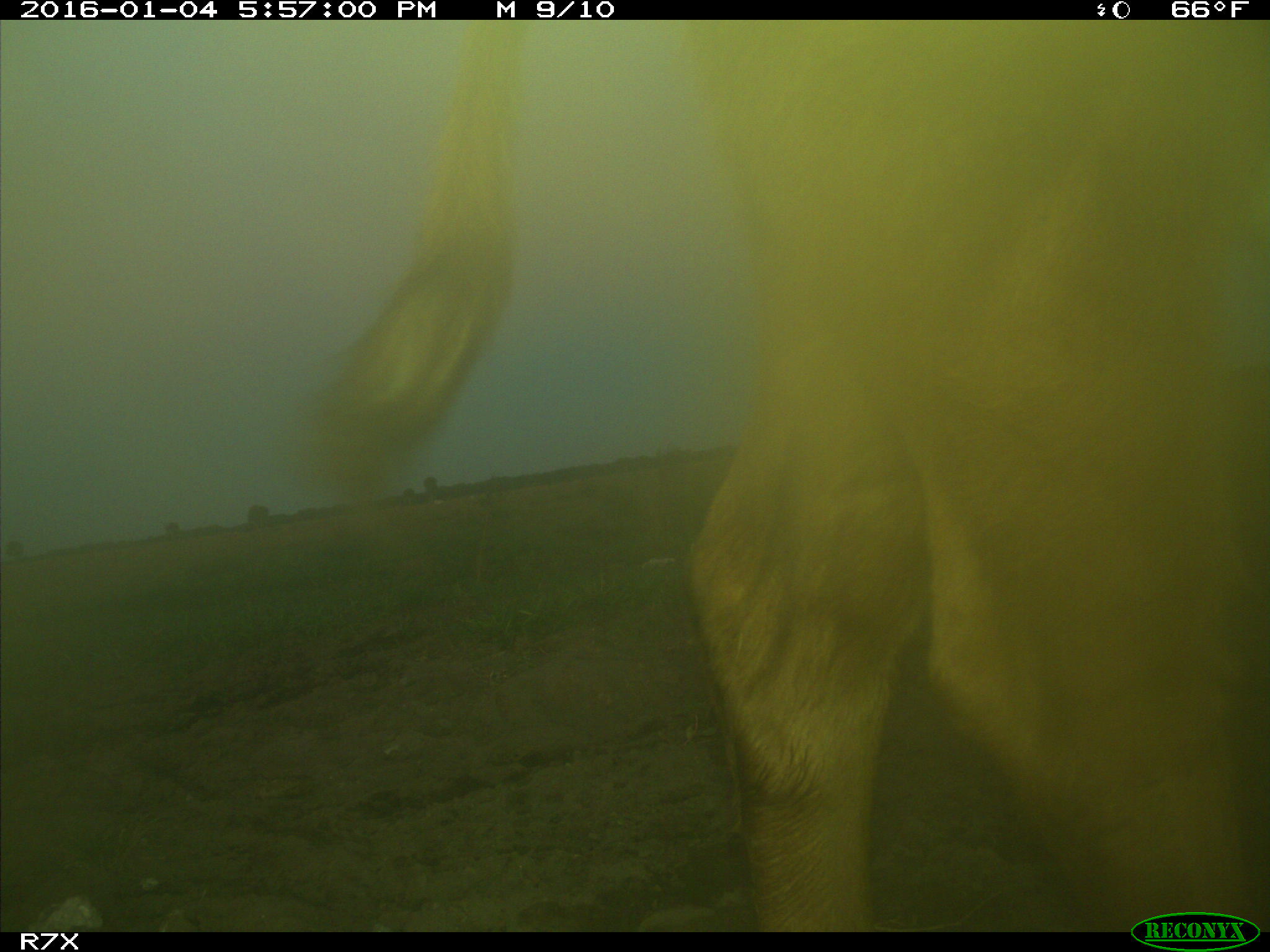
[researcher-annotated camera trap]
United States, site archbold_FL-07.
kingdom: Animalia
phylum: Chordata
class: Mammalia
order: Artiodactyla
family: Bovidae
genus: Bos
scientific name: Bos taurus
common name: domestic cow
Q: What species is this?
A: Bos taurus (domestic cow).